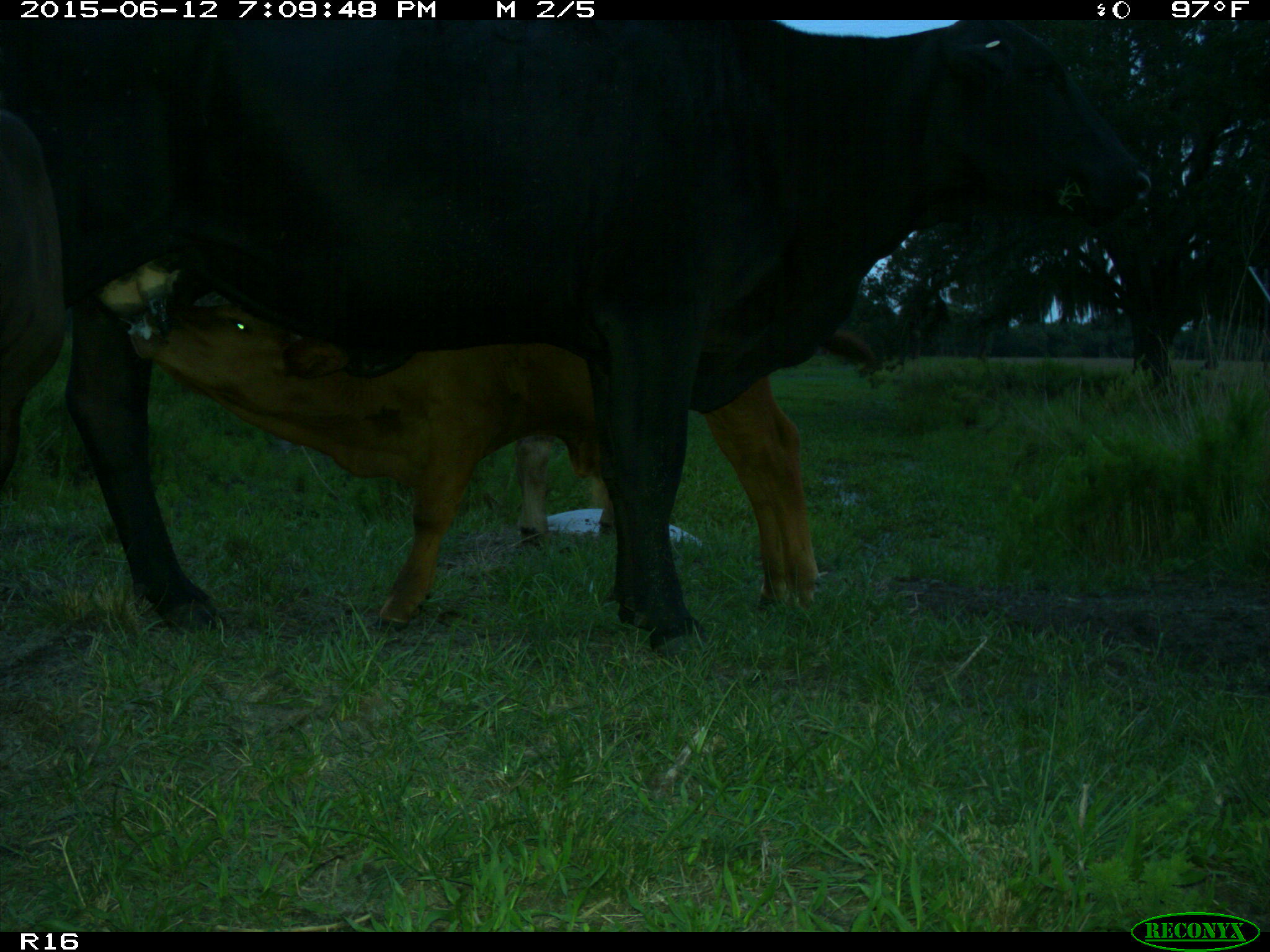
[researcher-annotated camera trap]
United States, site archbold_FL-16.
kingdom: Animalia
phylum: Chordata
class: Mammalia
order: Artiodactyla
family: Bovidae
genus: Bos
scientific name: Bos taurus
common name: domestic cow